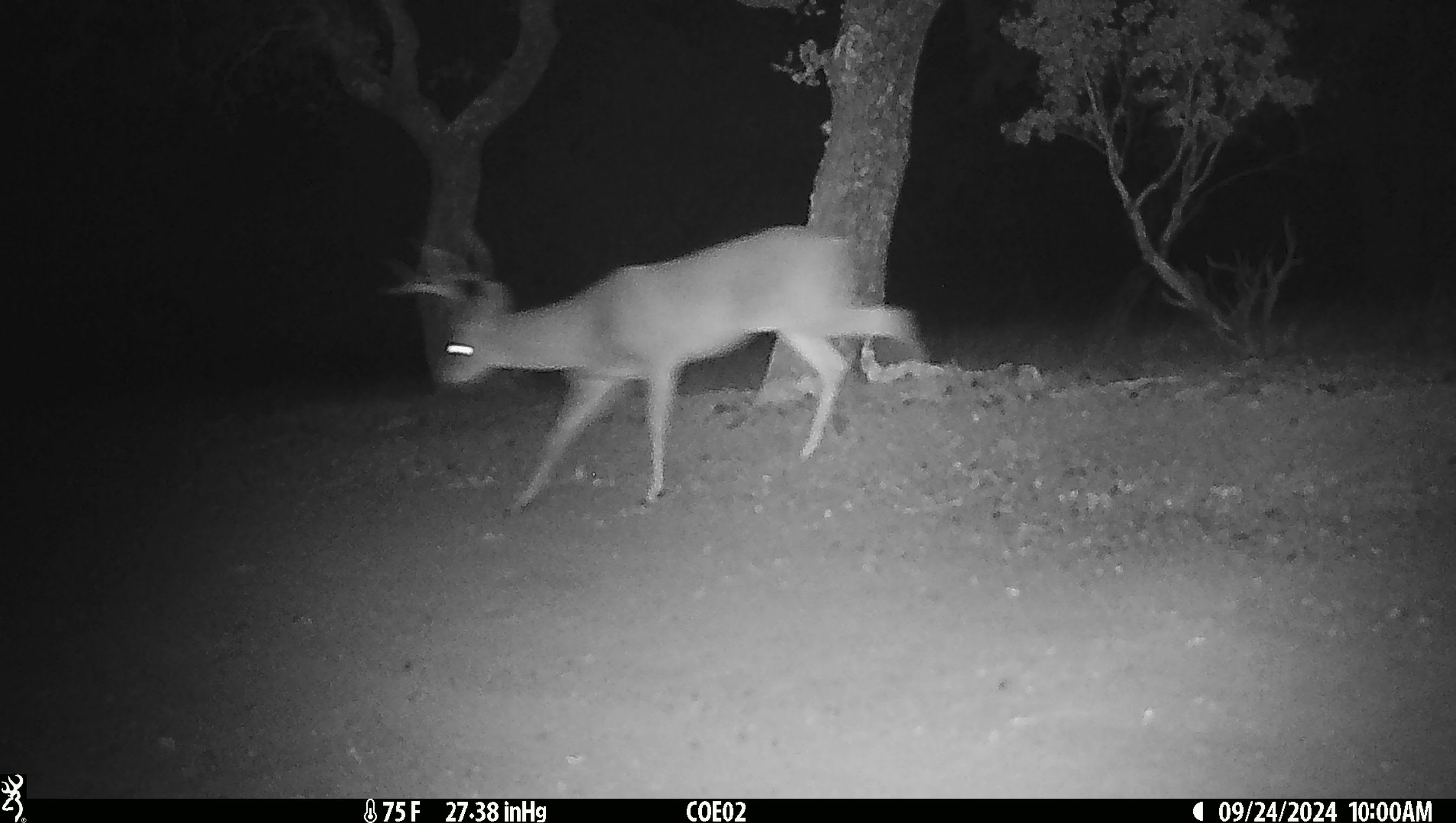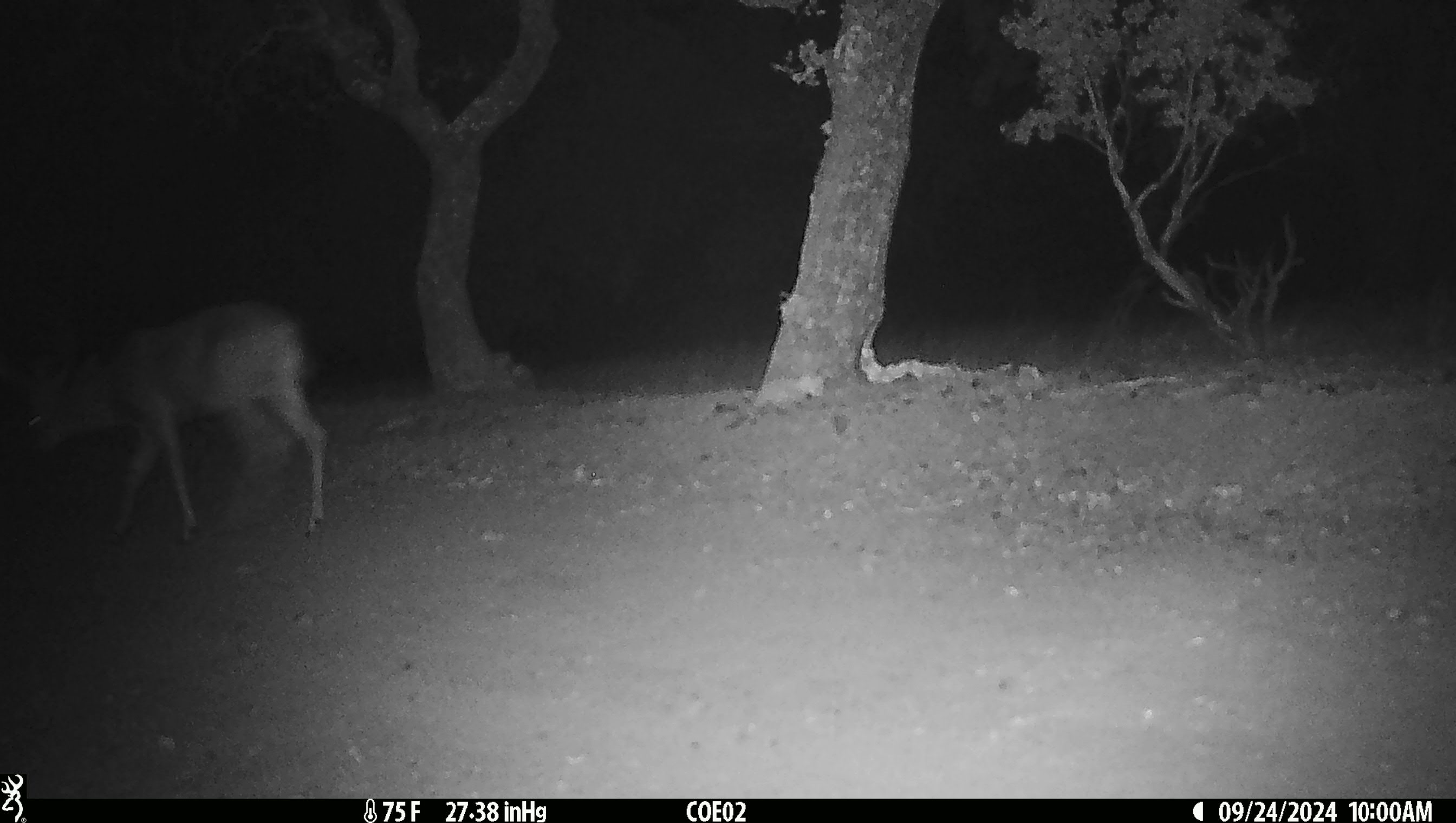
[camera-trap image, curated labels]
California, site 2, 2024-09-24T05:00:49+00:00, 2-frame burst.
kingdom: Animalia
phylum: Chordata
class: Mammalia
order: Artiodactyla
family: Cervidae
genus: Odocoileus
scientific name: Odocoileus hemionus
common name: mule deer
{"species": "mule deer (Odocoileus hemionus)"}